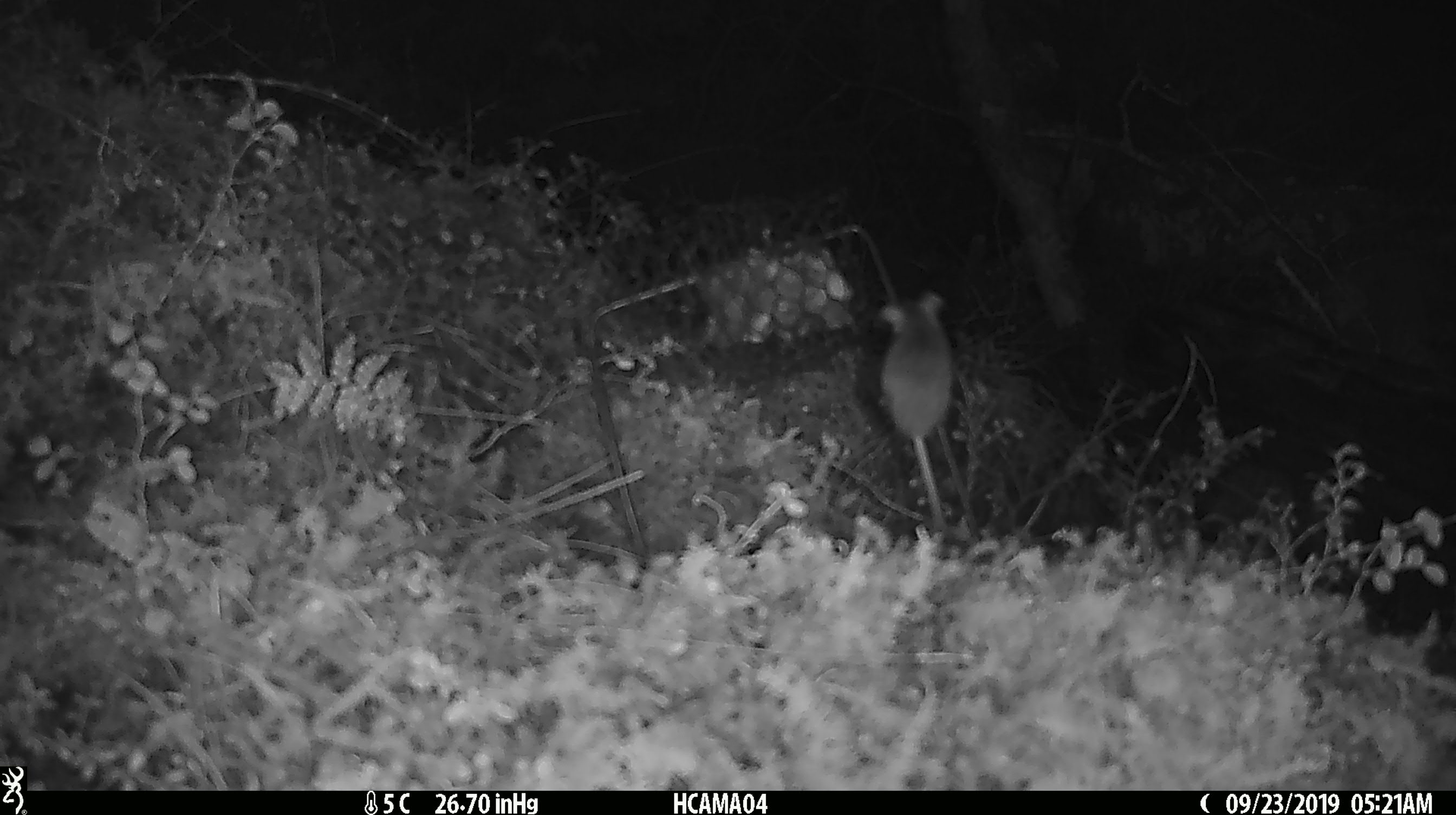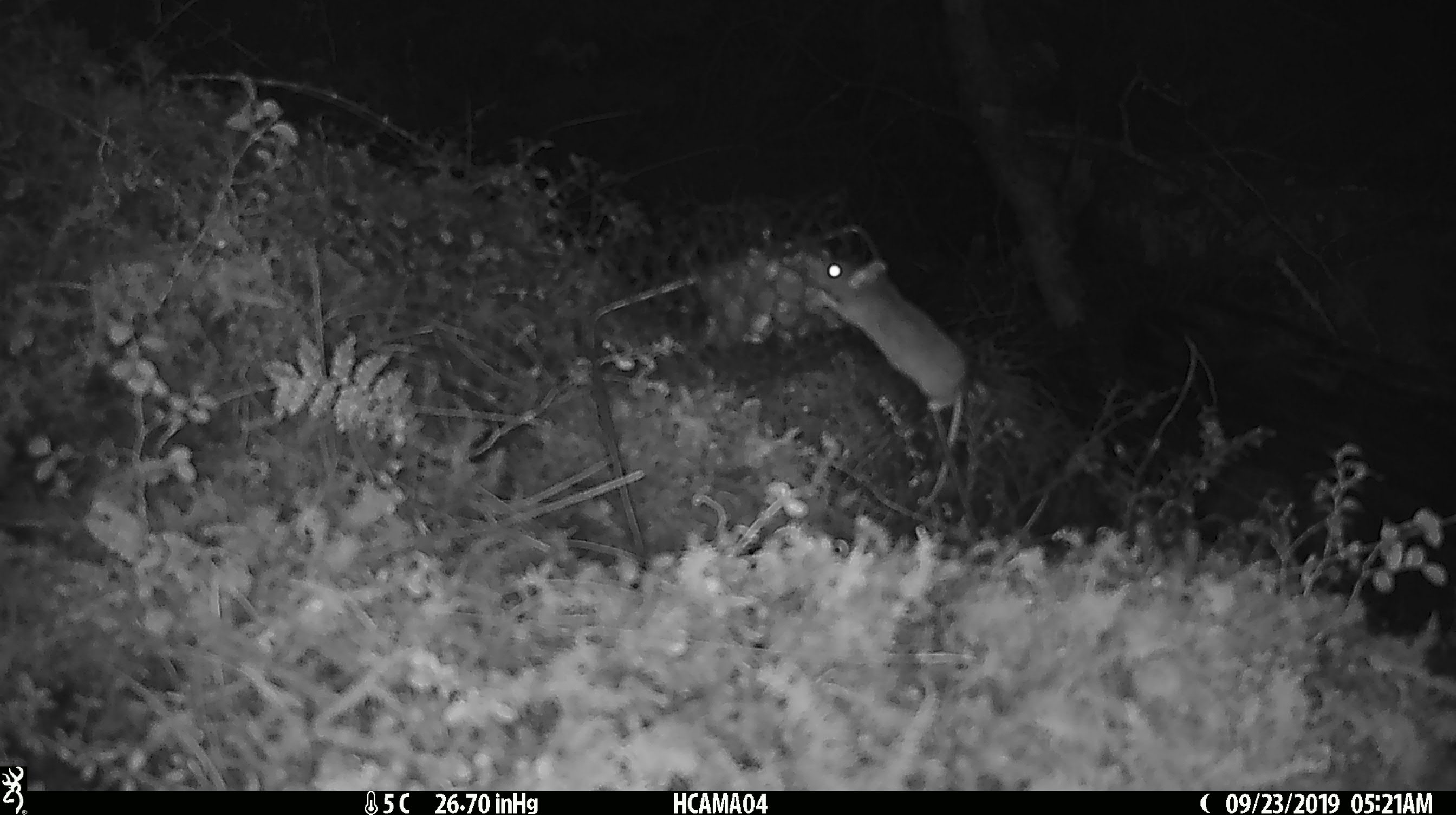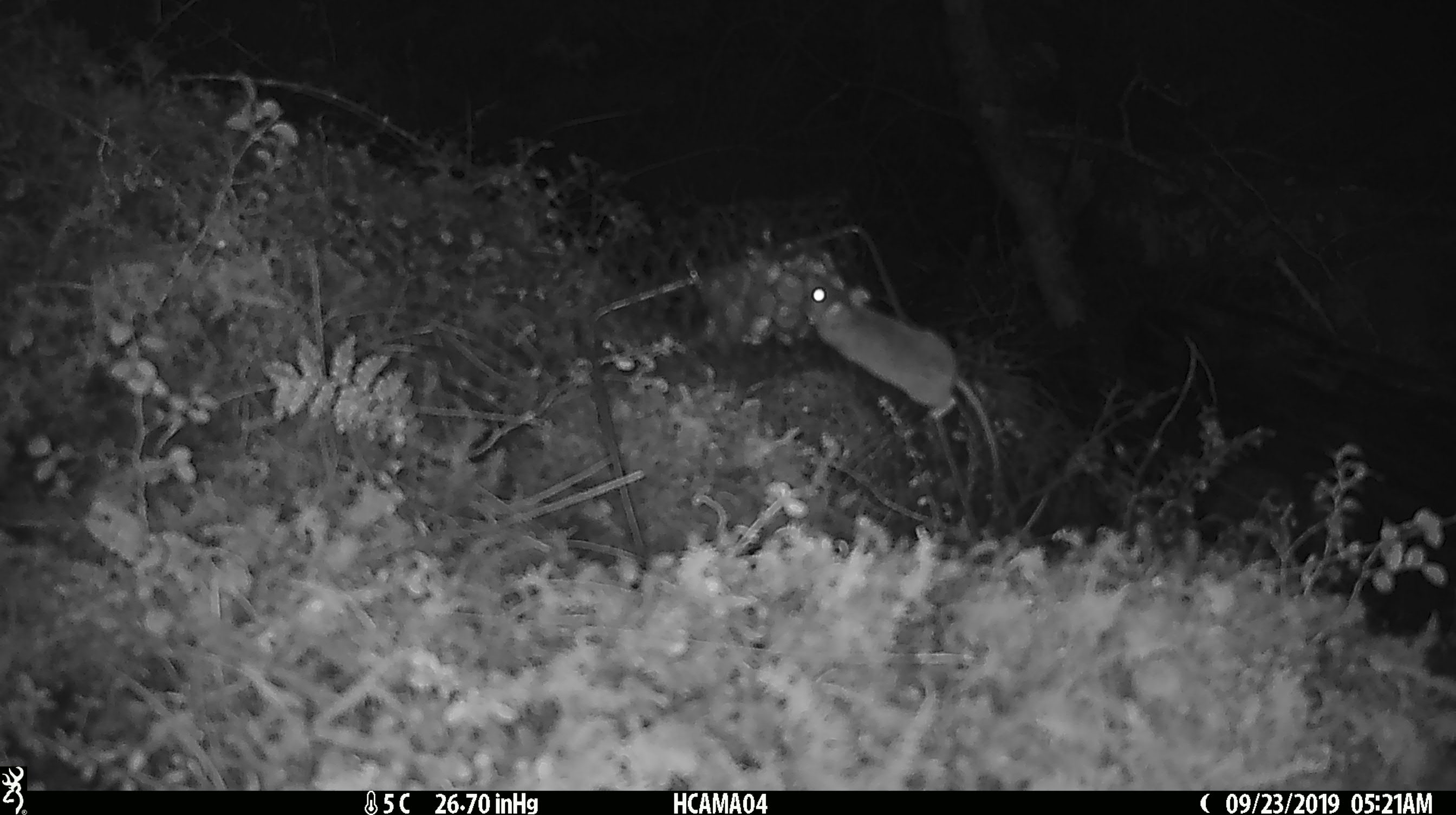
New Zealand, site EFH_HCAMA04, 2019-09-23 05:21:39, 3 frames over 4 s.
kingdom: Animalia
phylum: Chordata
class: Mammalia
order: Rodentia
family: Muridae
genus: Mus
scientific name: Mus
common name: mouse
Mouse (Mus).